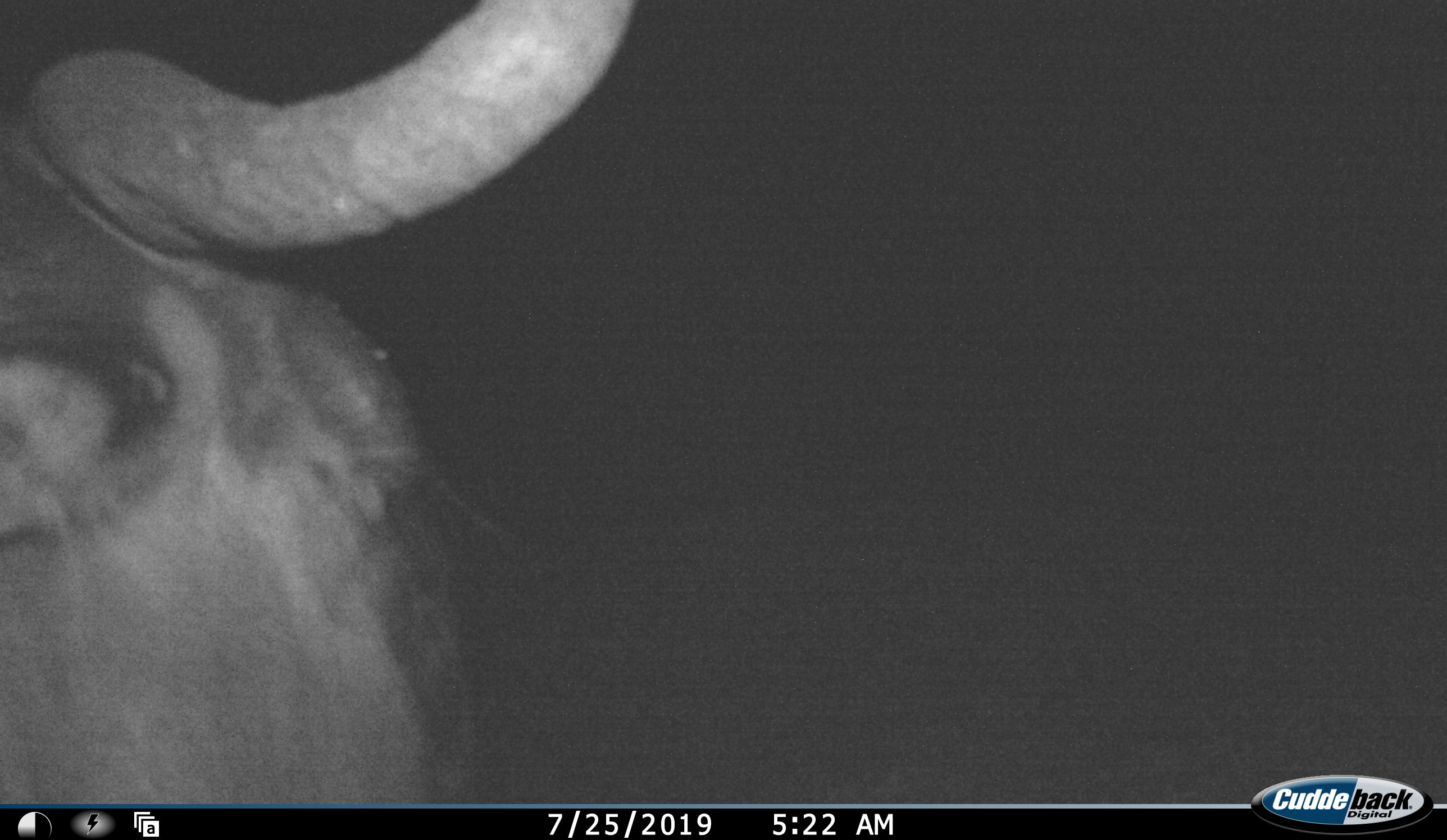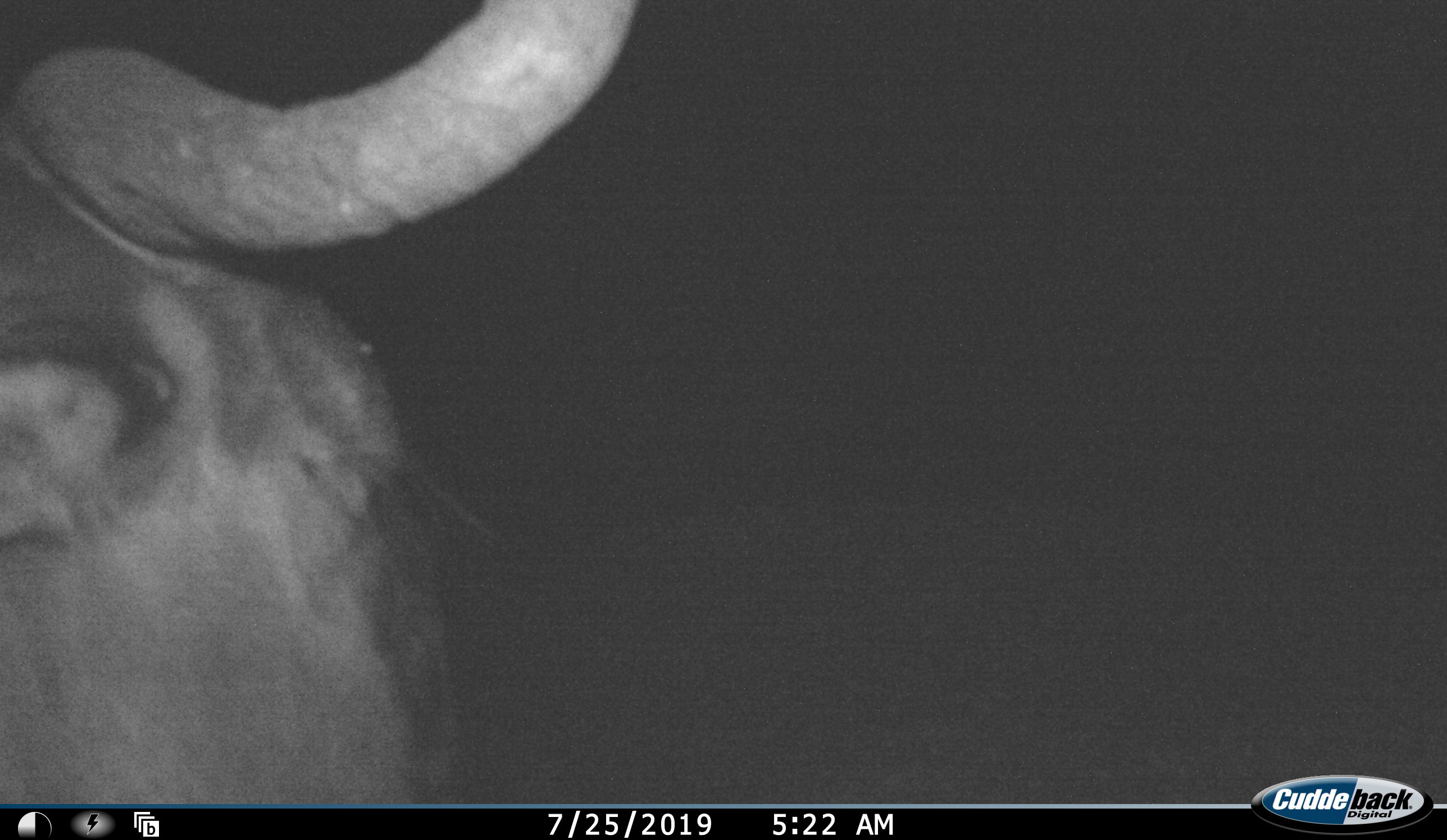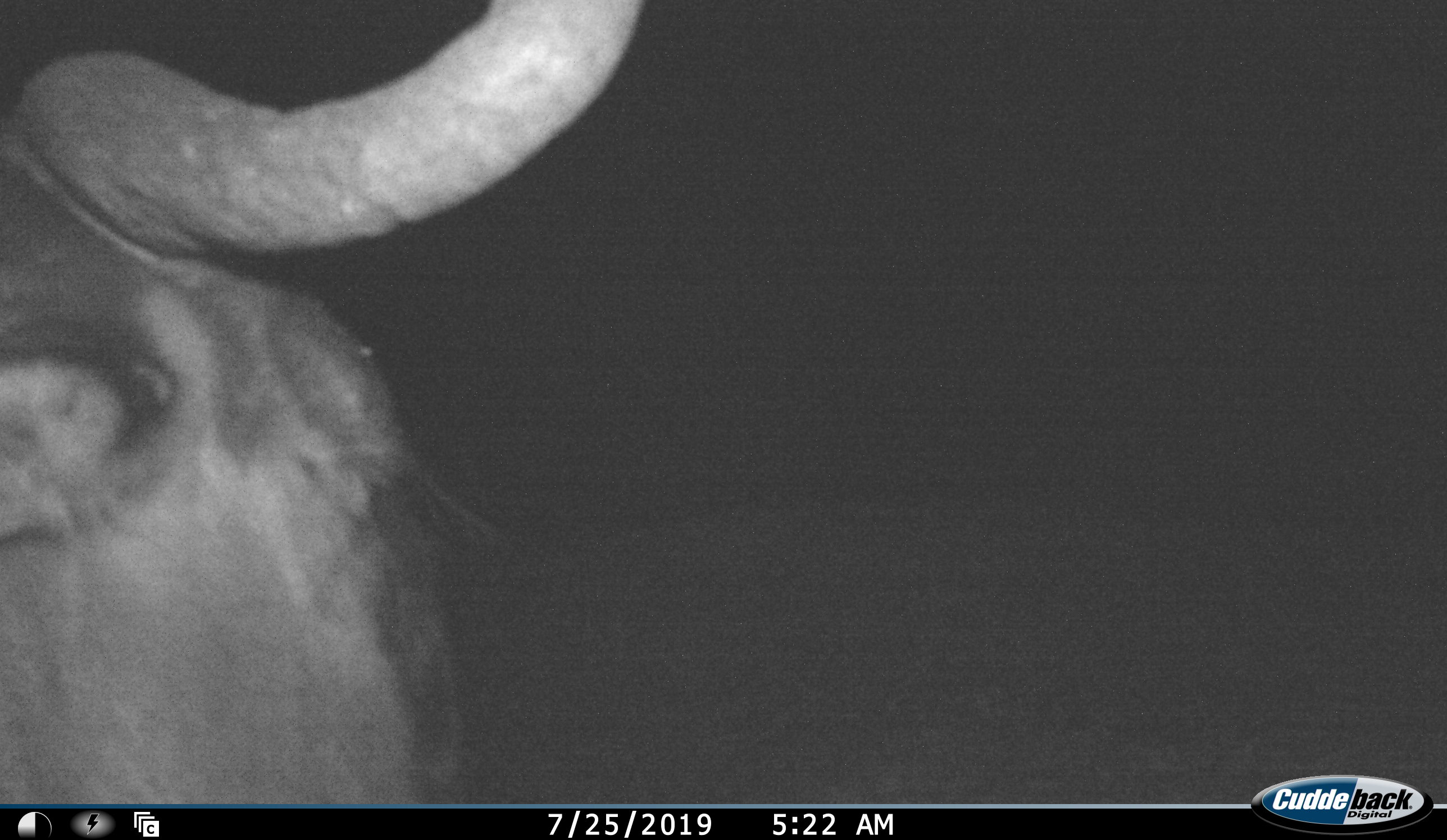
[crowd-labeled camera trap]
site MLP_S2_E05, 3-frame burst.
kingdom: Animalia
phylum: Chordata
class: Mammalia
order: Artiodactyla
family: Bovidae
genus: Connochaetes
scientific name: Connochaetes taurinus taurinus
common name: blue wildebeest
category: wildebeestblue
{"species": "wildebeestblue (blue wildebeest) (Connochaetes taurinus taurinus)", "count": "1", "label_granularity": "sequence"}